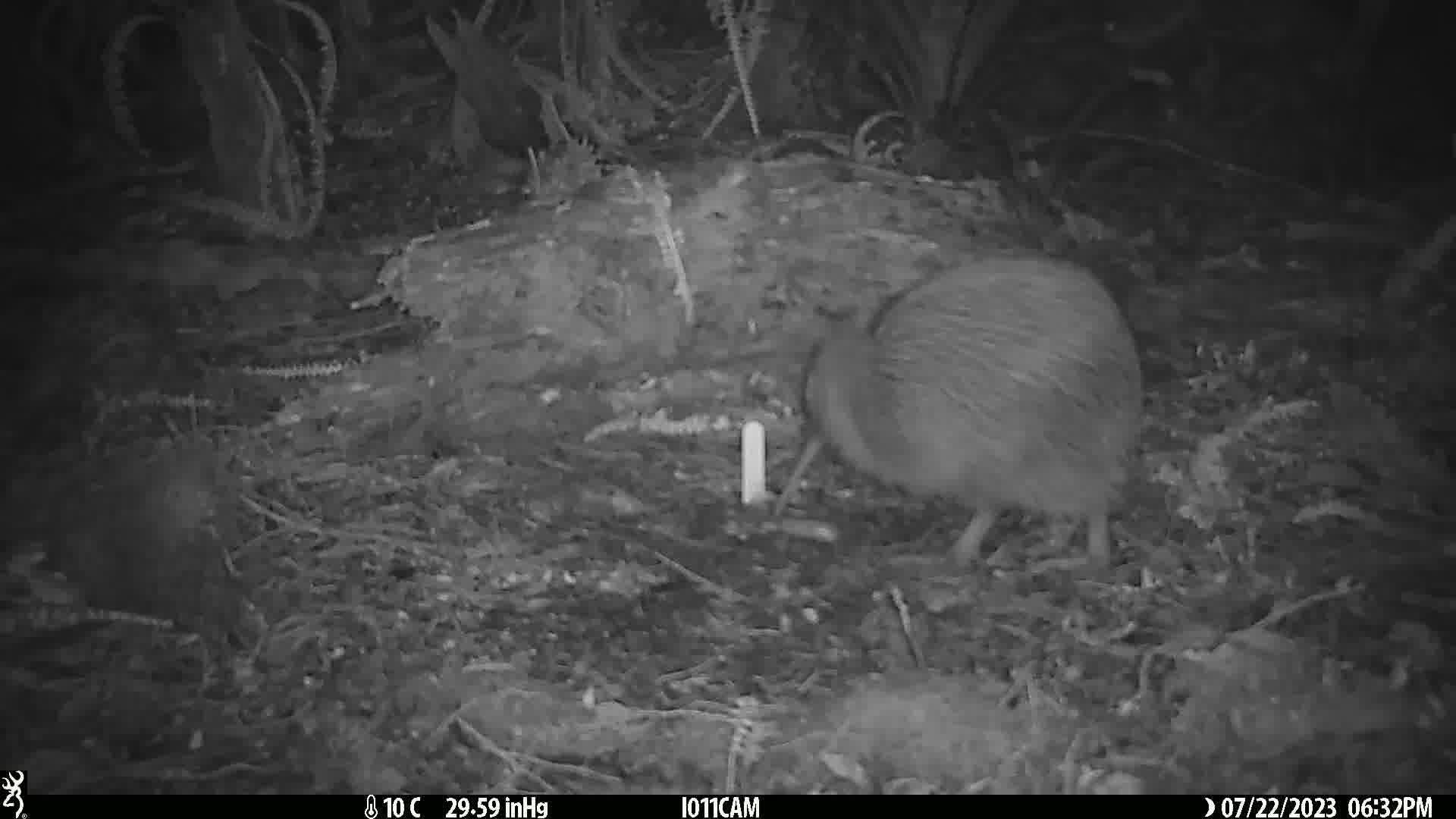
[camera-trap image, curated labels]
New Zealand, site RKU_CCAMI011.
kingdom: Animalia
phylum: Chordata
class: Aves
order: Apterygiformes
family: Apterygidae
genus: Apteryx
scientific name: Apteryx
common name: kiwi